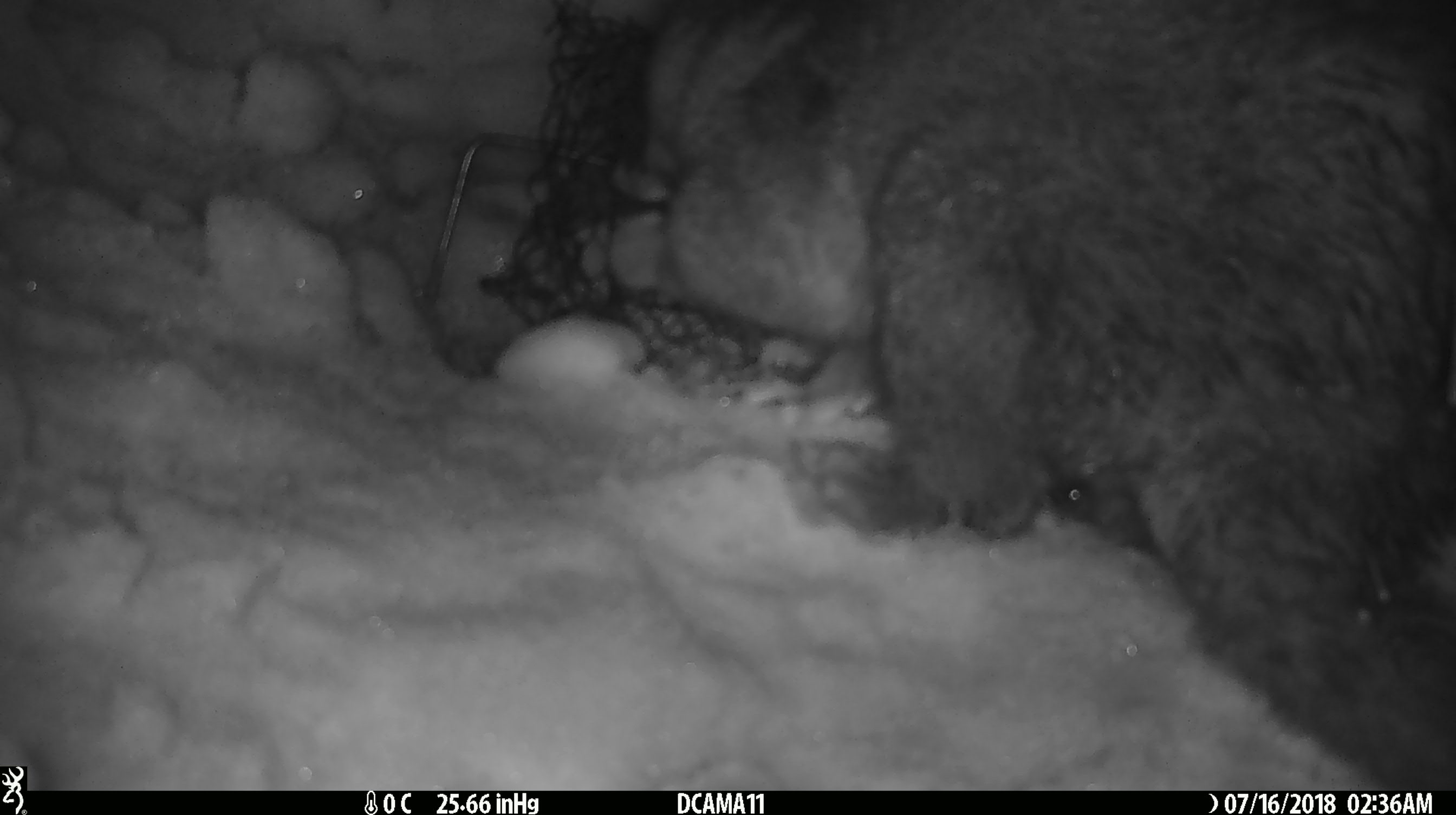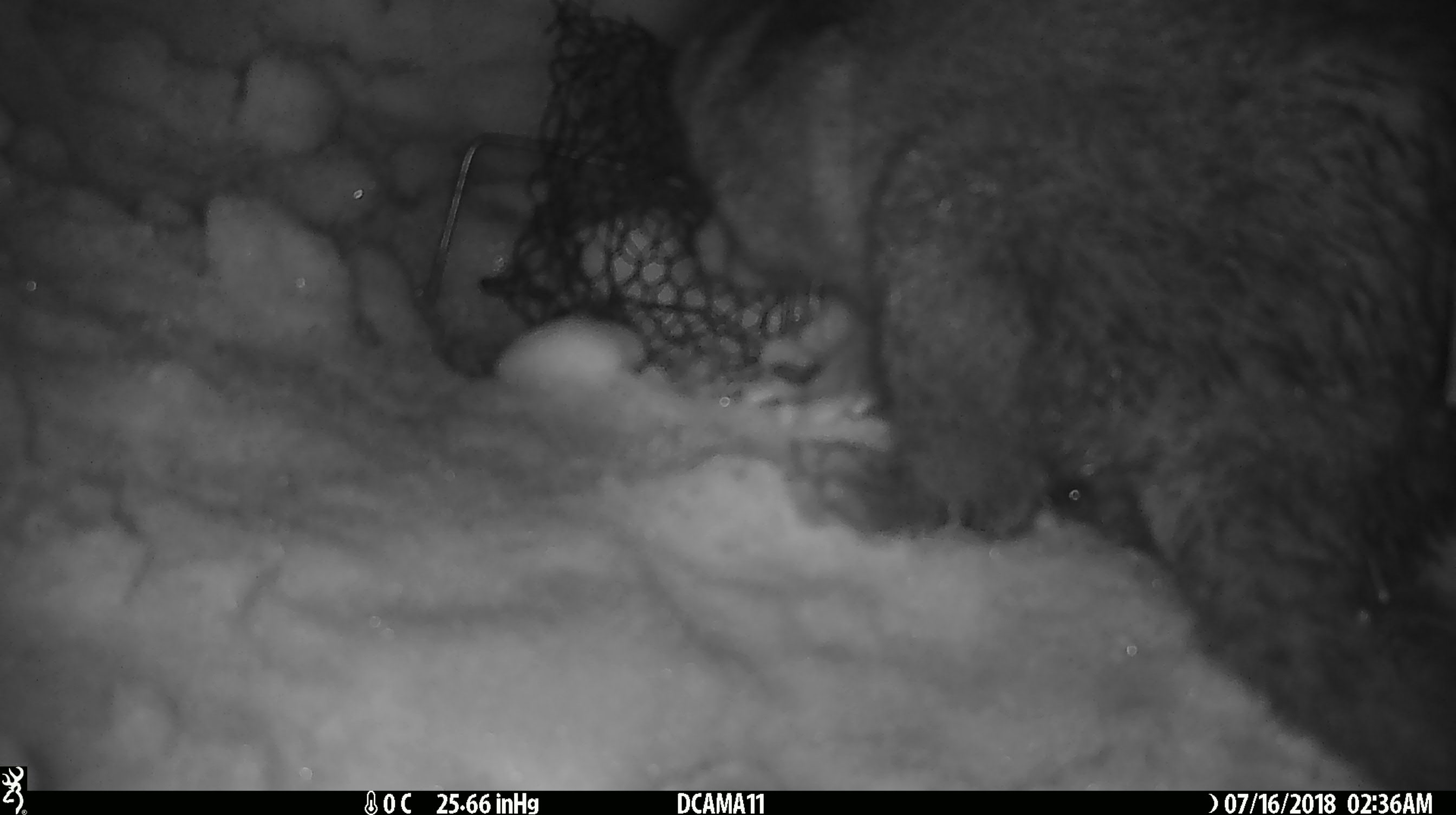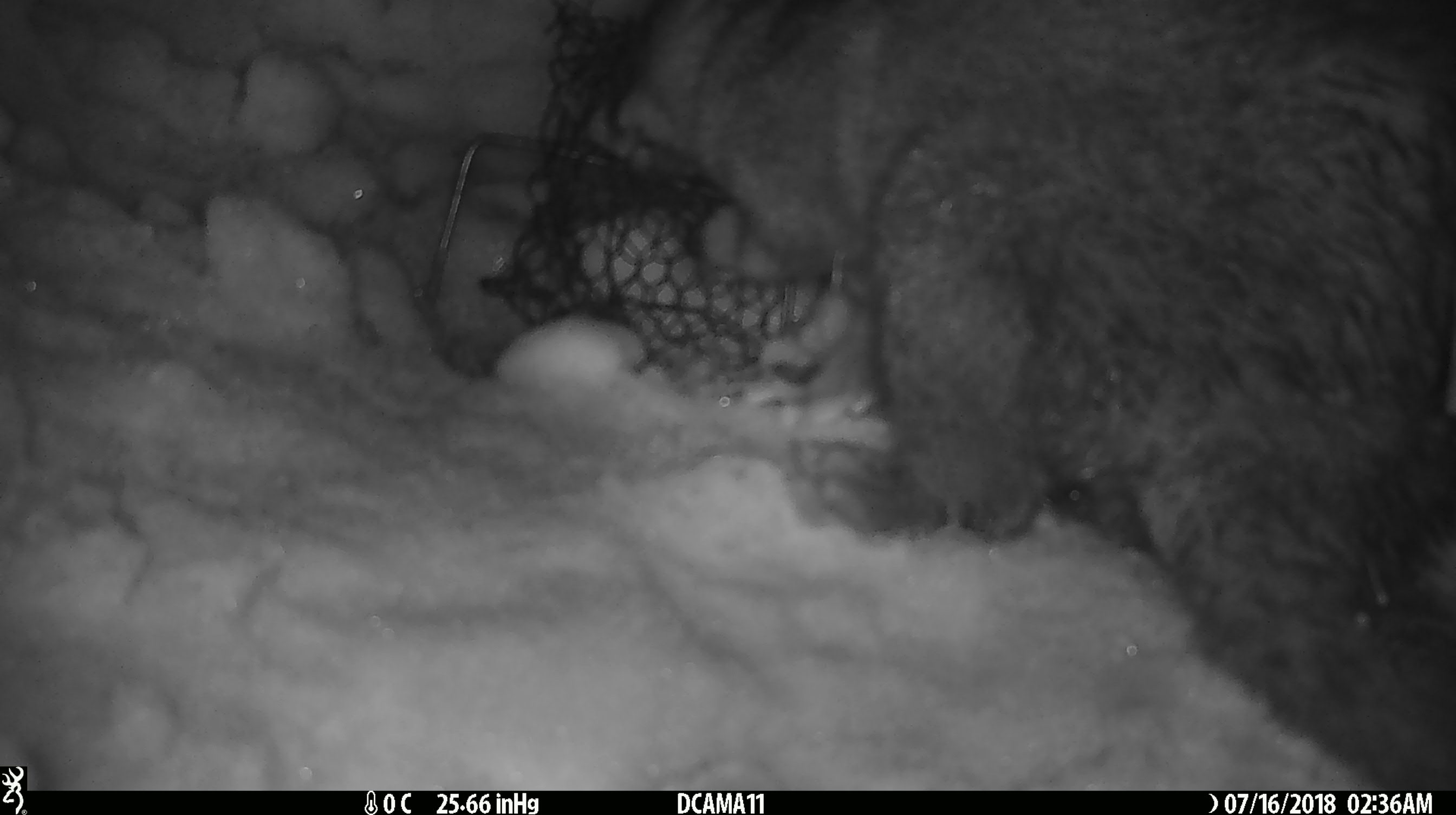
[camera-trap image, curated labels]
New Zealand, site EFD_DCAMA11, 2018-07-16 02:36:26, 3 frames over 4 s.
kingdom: Animalia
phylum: Chordata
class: Mammalia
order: Diprotodontia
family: Phalangeridae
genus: Trichosurus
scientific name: Trichosurus vulpecula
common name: common brushtail possum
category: possum